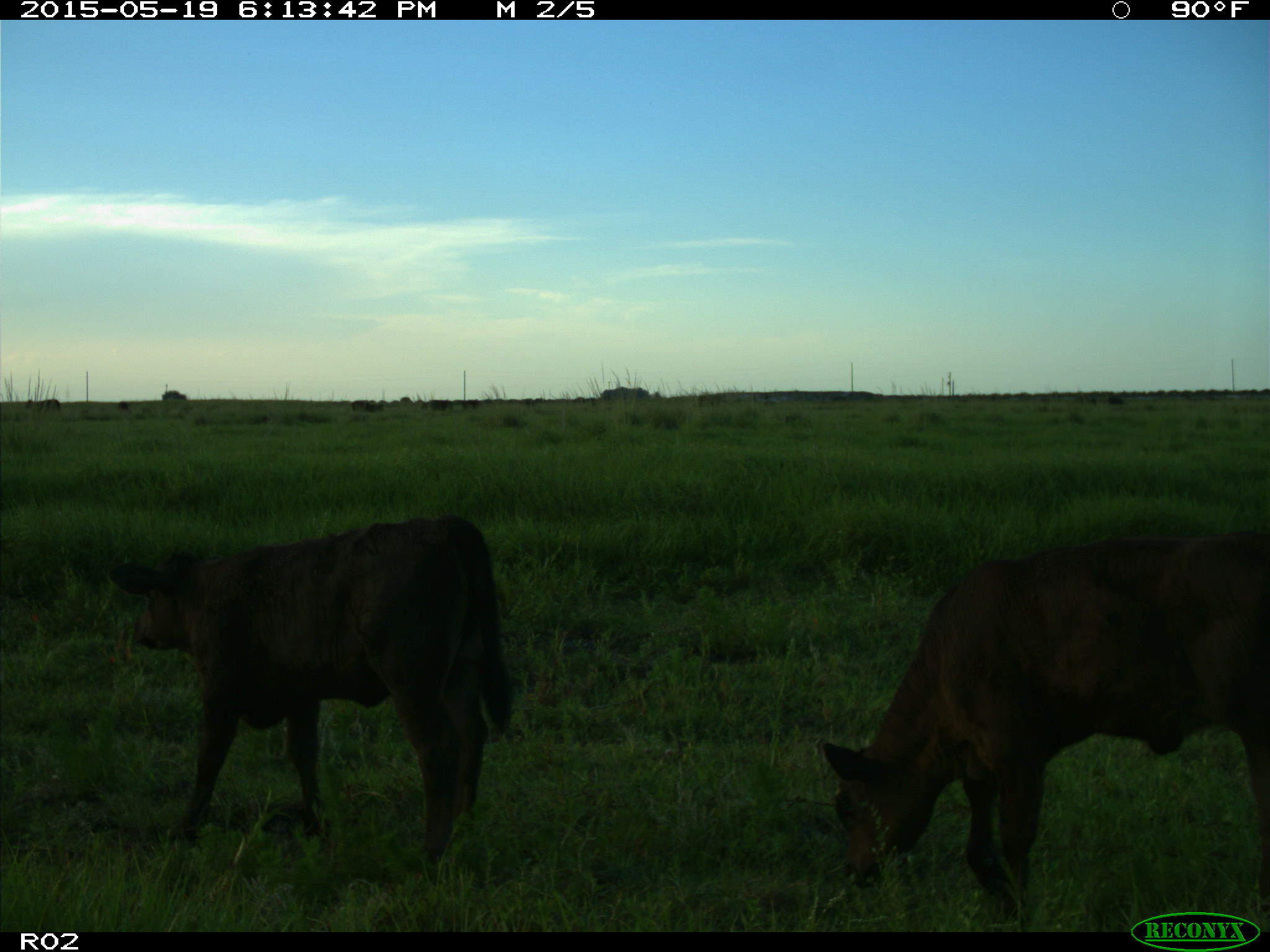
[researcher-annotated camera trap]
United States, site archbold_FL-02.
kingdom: Animalia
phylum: Chordata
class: Mammalia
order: Artiodactyla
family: Bovidae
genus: Bos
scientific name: Bos taurus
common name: domestic cow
Bos taurus (domestic cow).